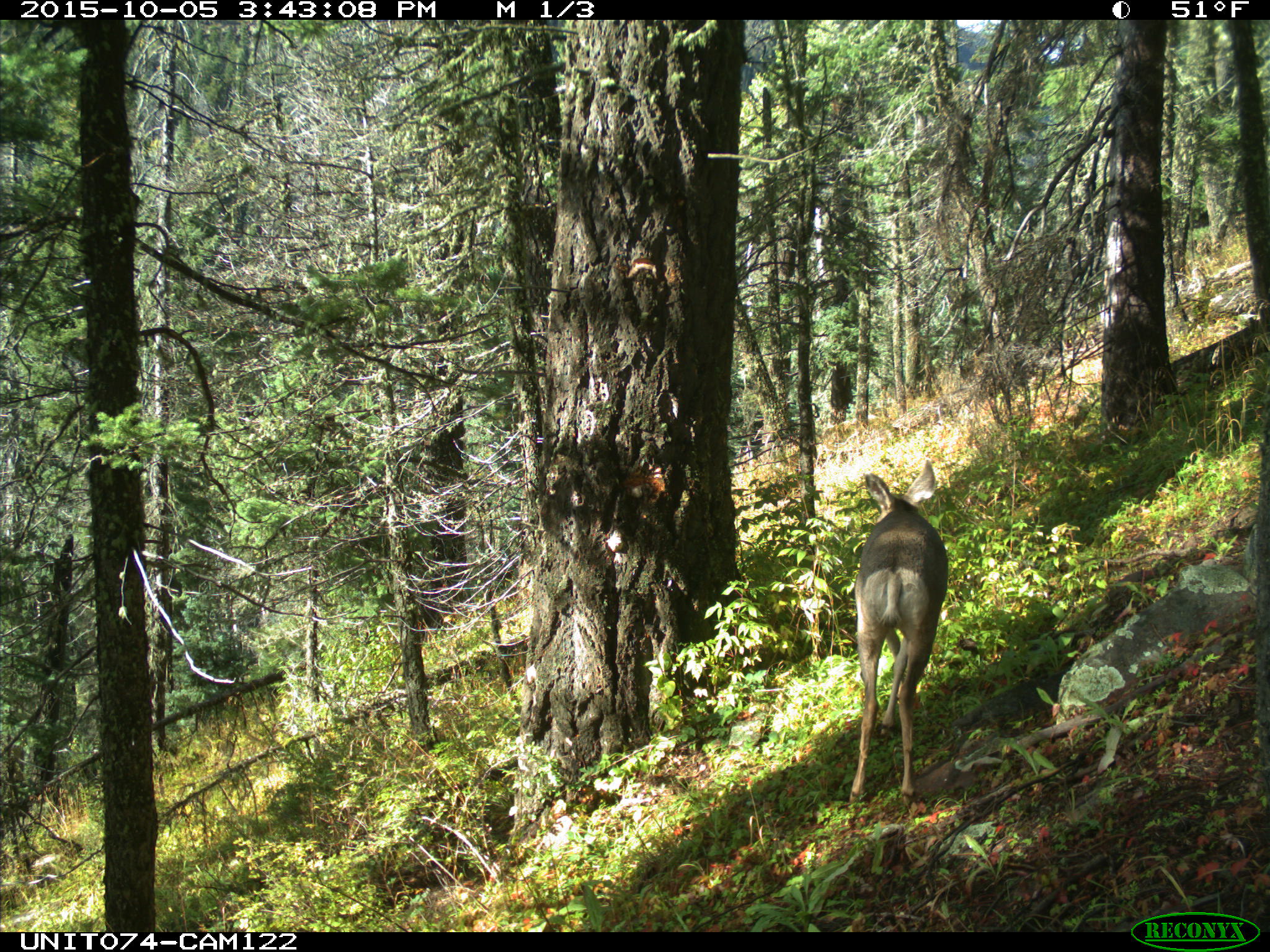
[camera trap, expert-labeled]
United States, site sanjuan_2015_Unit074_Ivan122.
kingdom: Animalia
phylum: Chordata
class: Mammalia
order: Artiodactyla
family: Cervidae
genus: Odocoileus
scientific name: Odocoileus hemionus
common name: mule deer